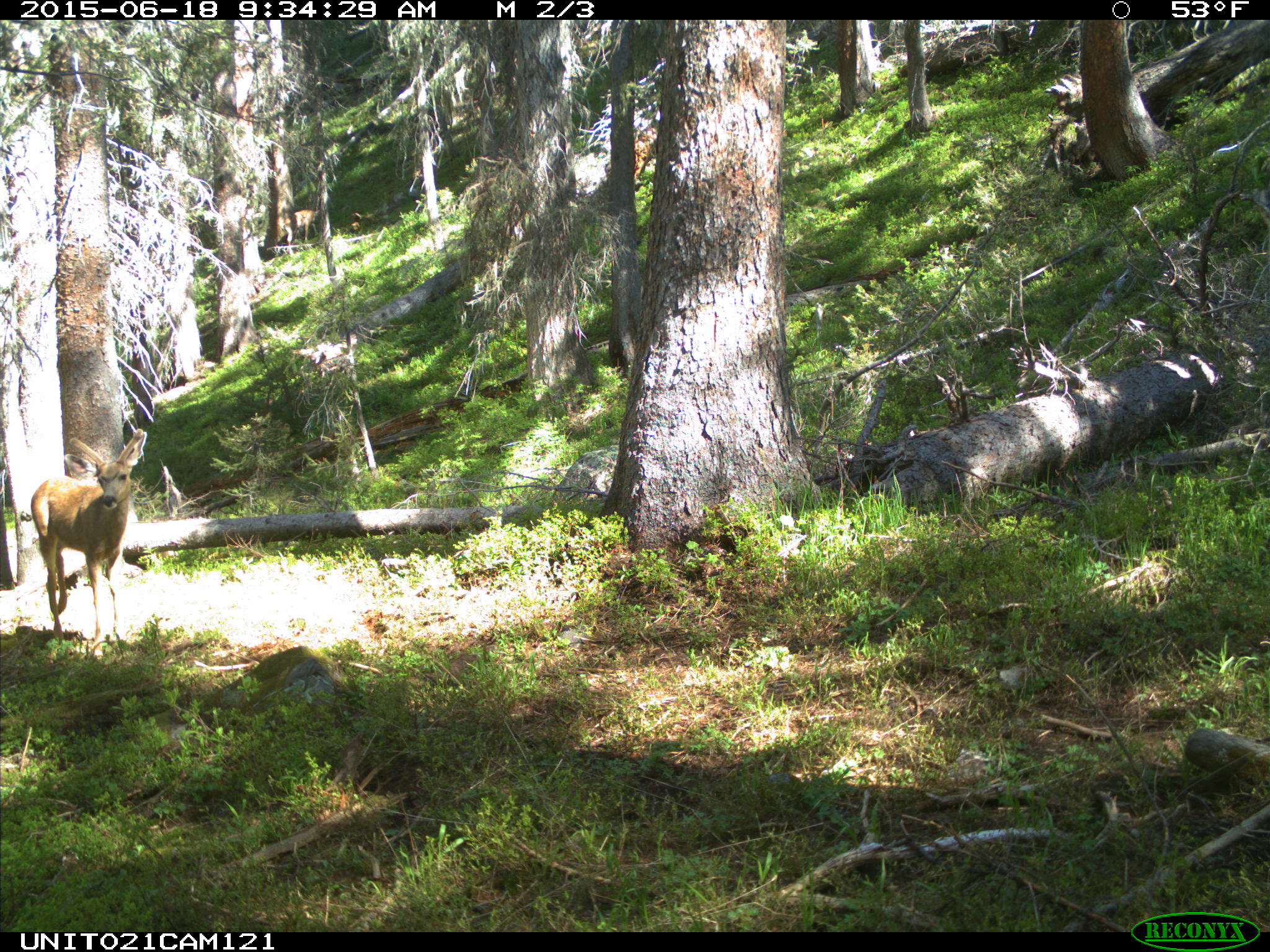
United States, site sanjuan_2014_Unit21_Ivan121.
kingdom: Animalia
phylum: Chordata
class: Mammalia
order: Artiodactyla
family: Cervidae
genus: Odocoileus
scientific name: Odocoileus hemionus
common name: mule deer